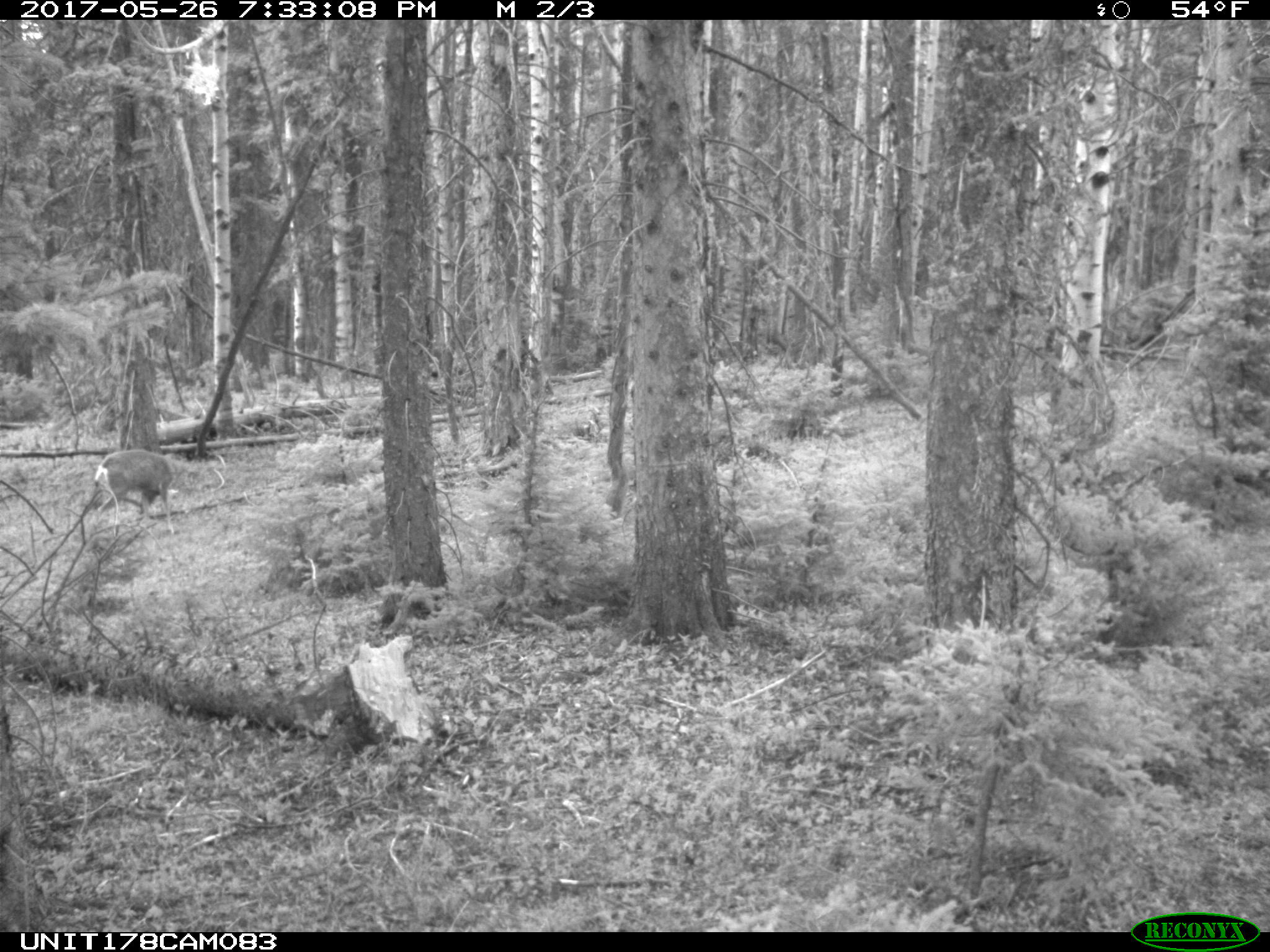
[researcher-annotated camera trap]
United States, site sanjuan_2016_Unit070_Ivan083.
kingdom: Animalia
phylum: Chordata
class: Mammalia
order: Artiodactyla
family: Cervidae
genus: Odocoileus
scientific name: Odocoileus hemionus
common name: mule deer